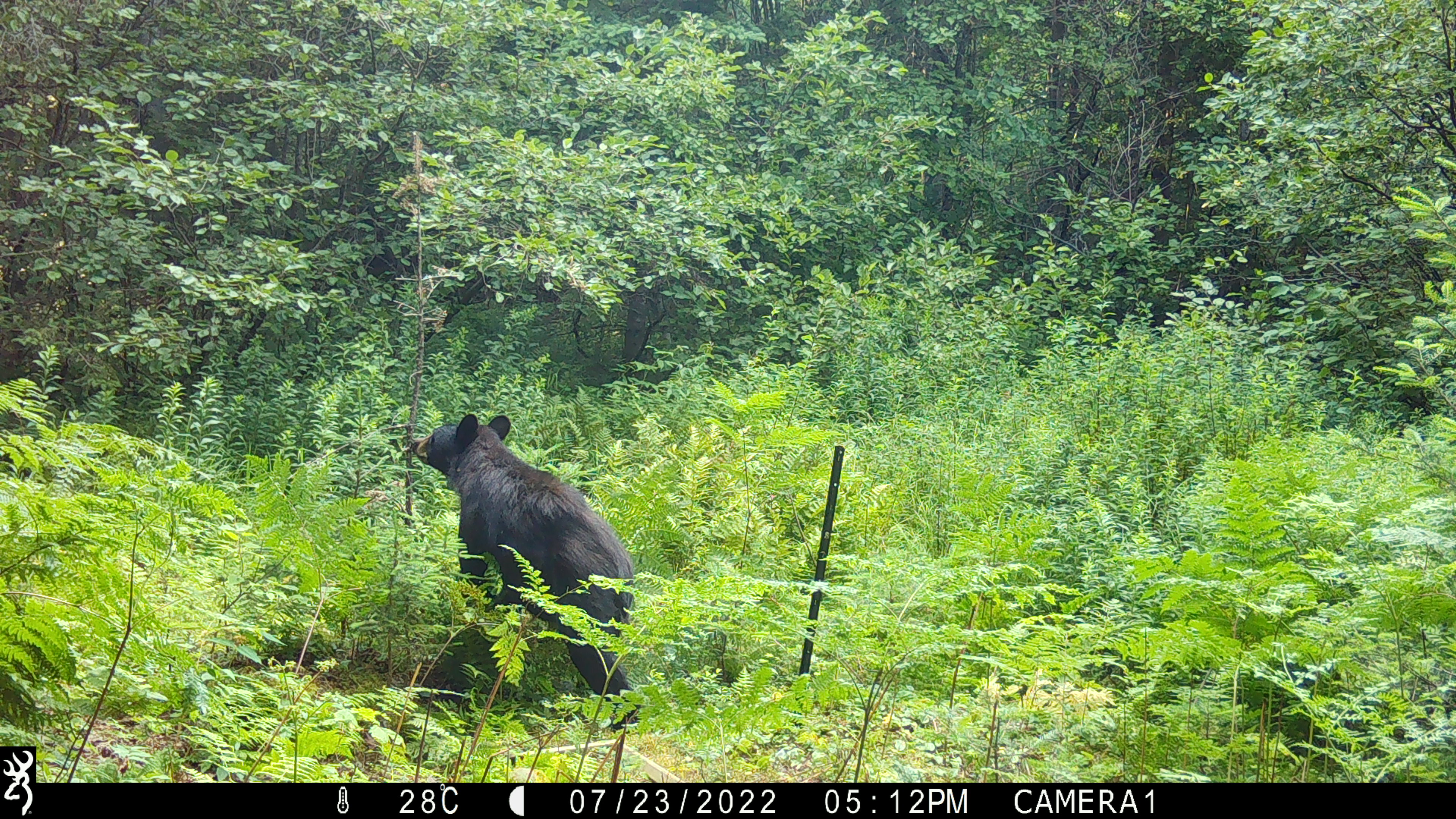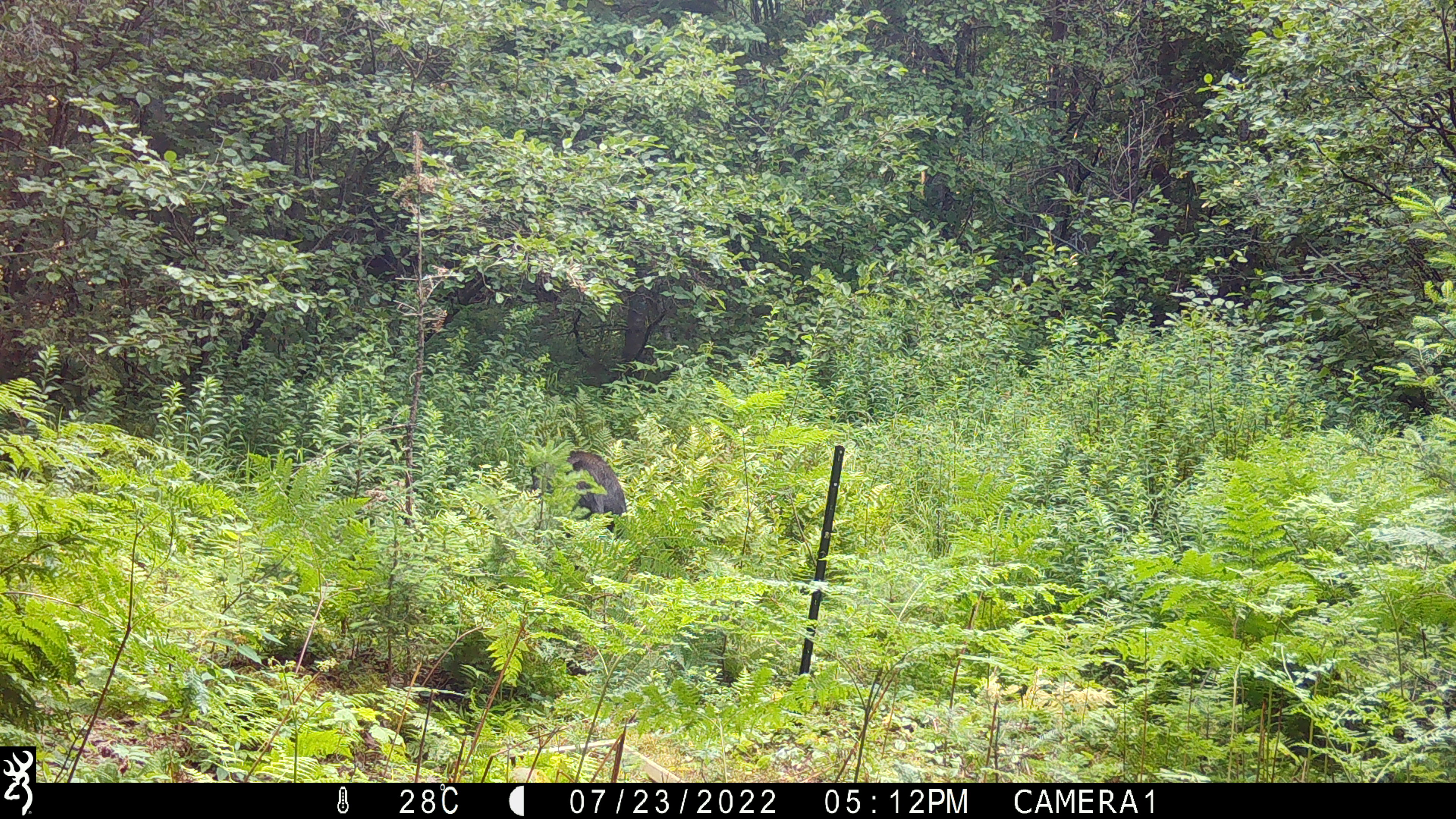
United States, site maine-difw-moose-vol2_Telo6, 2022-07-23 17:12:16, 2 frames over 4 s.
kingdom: Animalia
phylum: Chordata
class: Mammalia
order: Carnivora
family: Ursidae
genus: Ursus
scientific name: Ursus americanus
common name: black bear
Black bear (Ursus americanus).